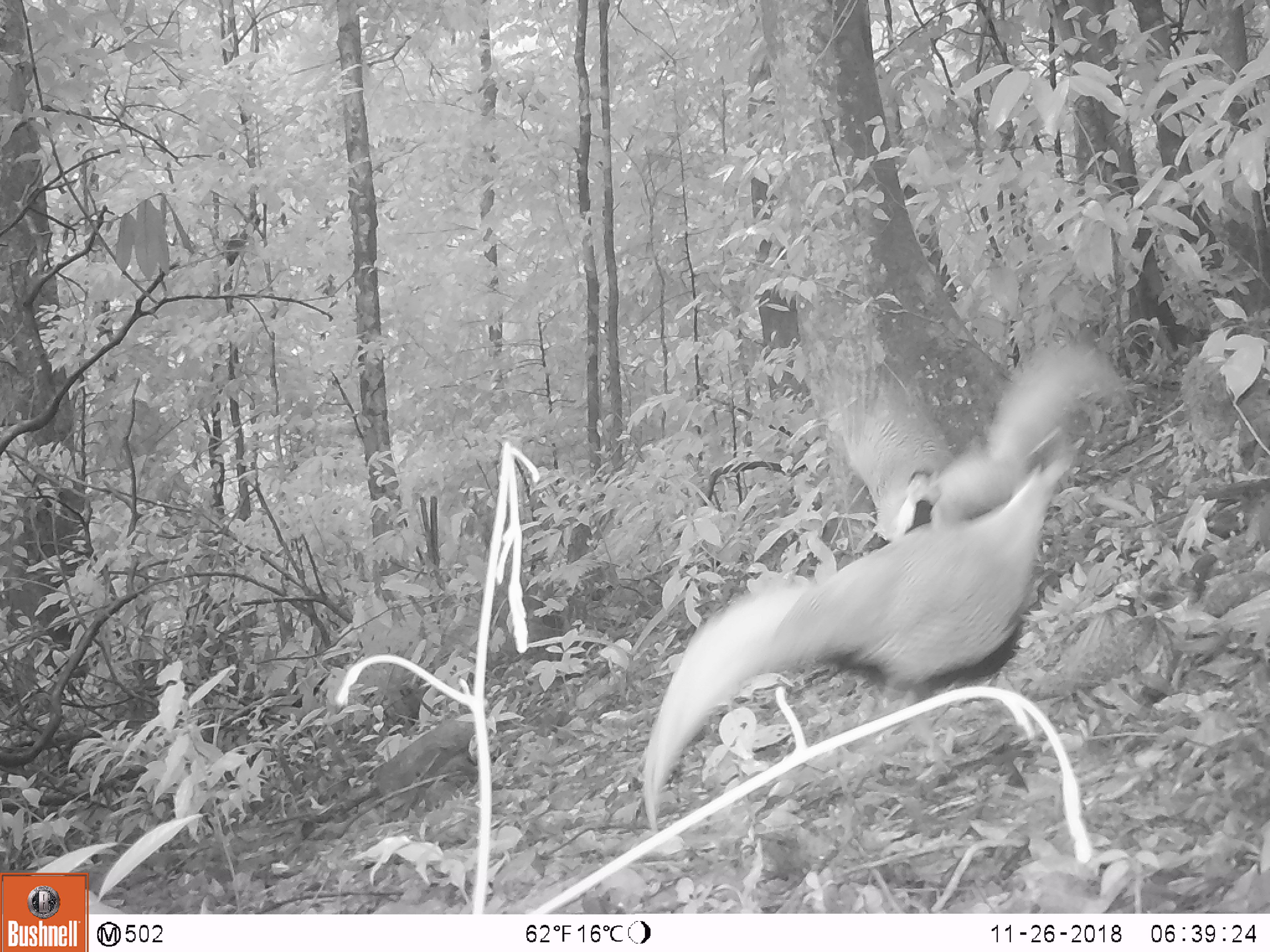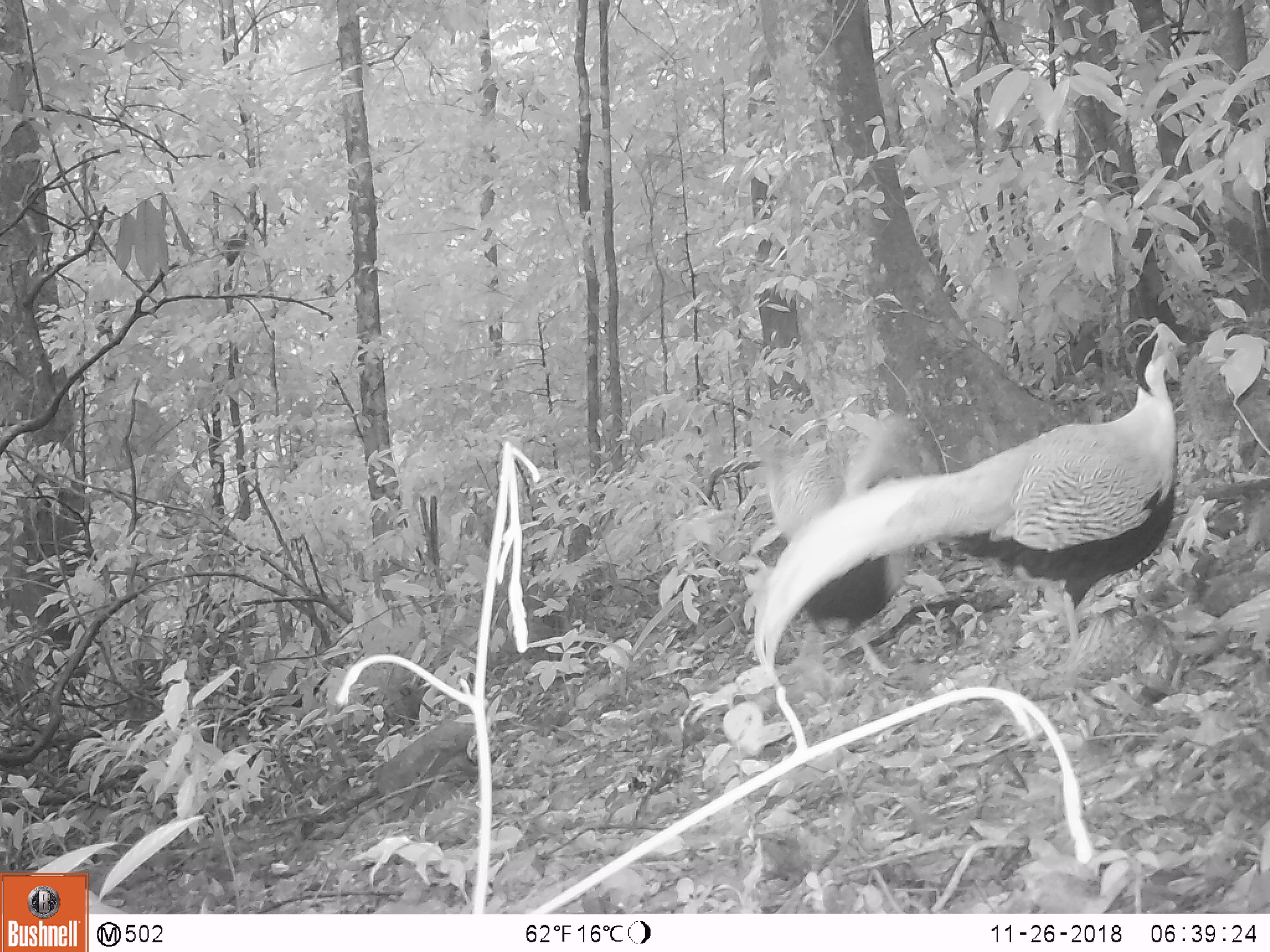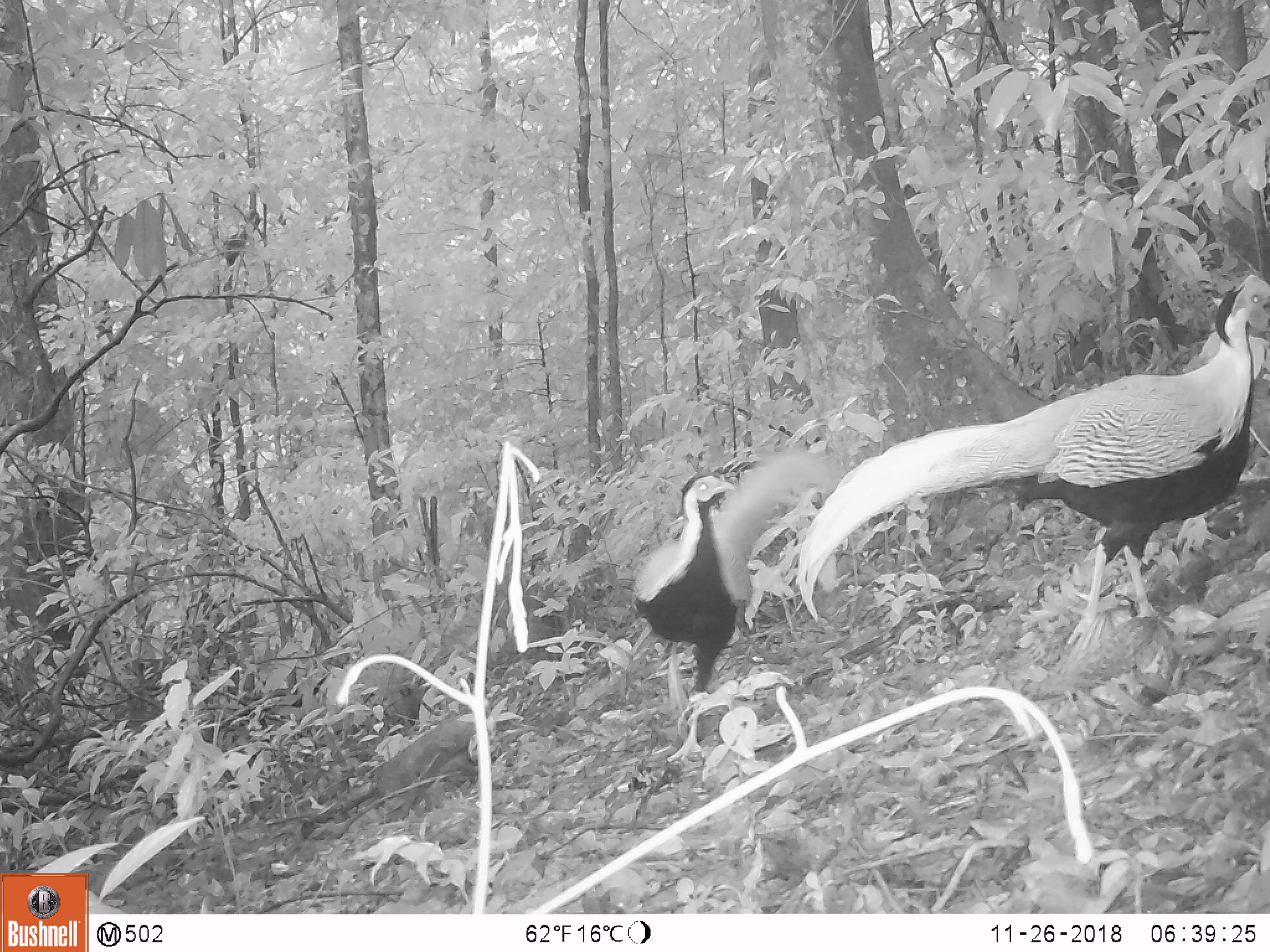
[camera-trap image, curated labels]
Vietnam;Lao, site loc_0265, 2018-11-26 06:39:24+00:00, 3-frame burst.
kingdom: Animalia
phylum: Chordata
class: Aves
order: Galliformes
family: Phasianidae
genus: Lophura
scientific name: Lophura nycthemera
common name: silver pheasant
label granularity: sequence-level